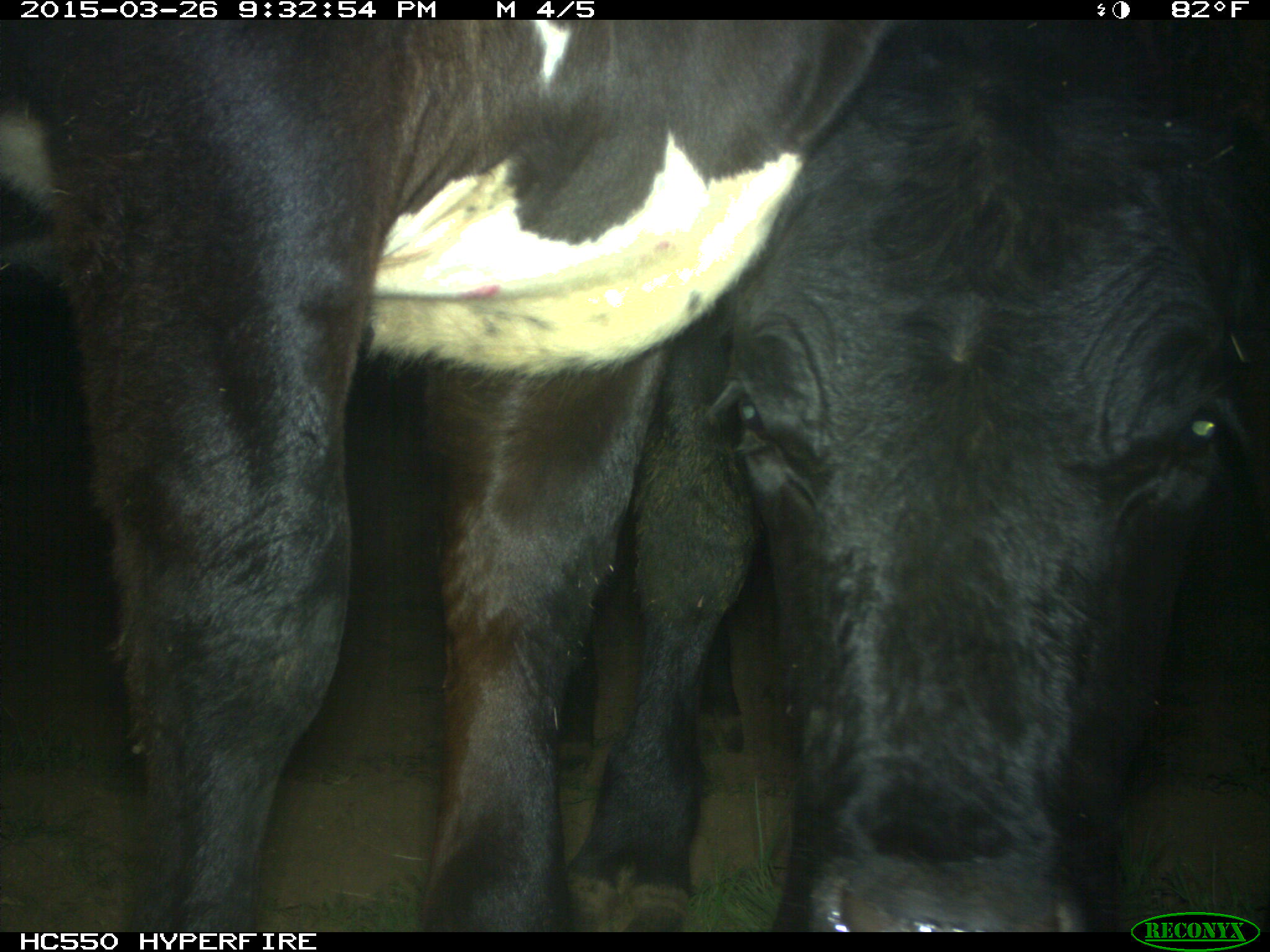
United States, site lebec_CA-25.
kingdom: Animalia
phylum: Chordata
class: Mammalia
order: Artiodactyla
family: Bovidae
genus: Bos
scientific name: Bos taurus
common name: domestic cow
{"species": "Bos taurus (domestic cow)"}